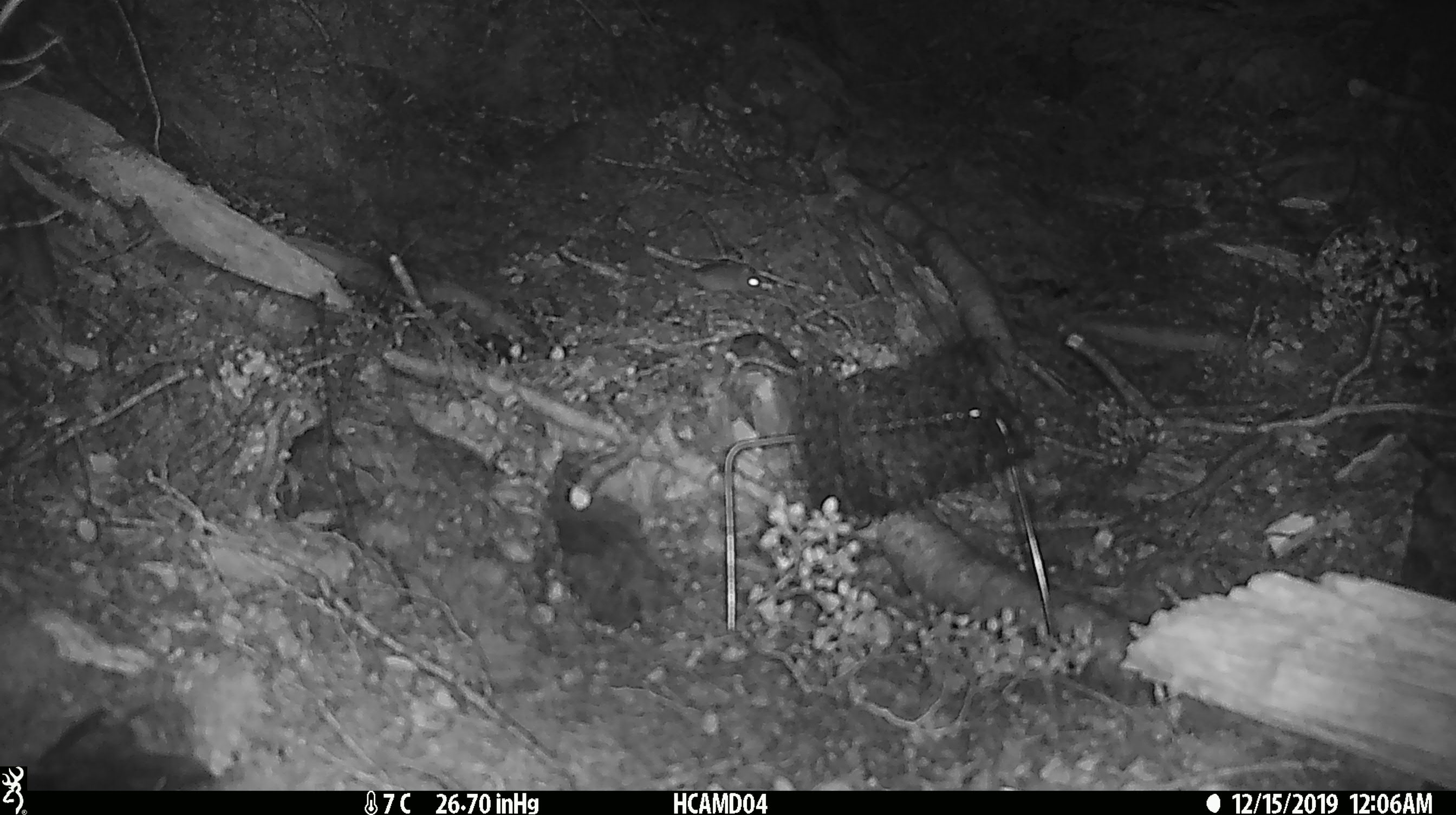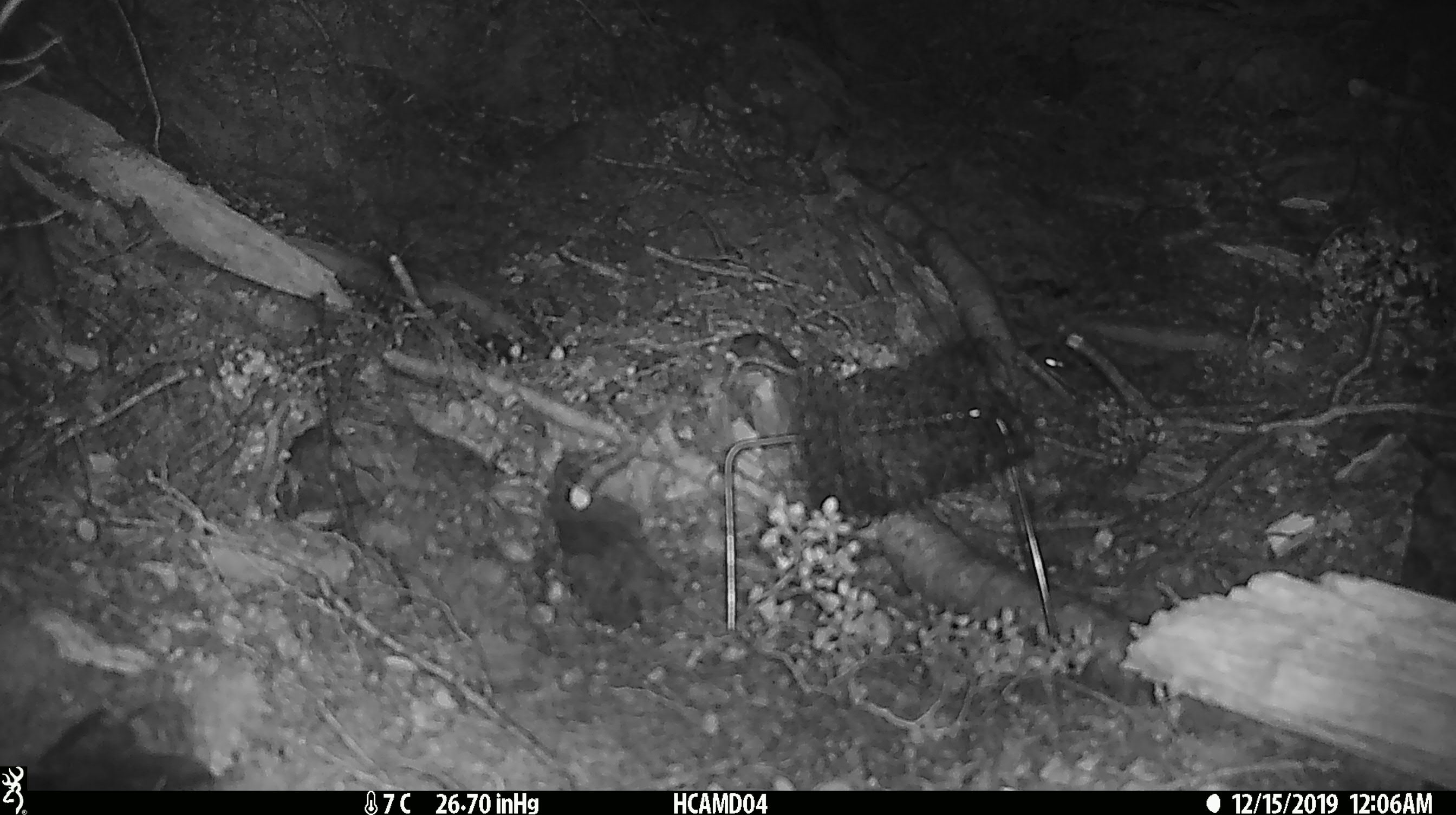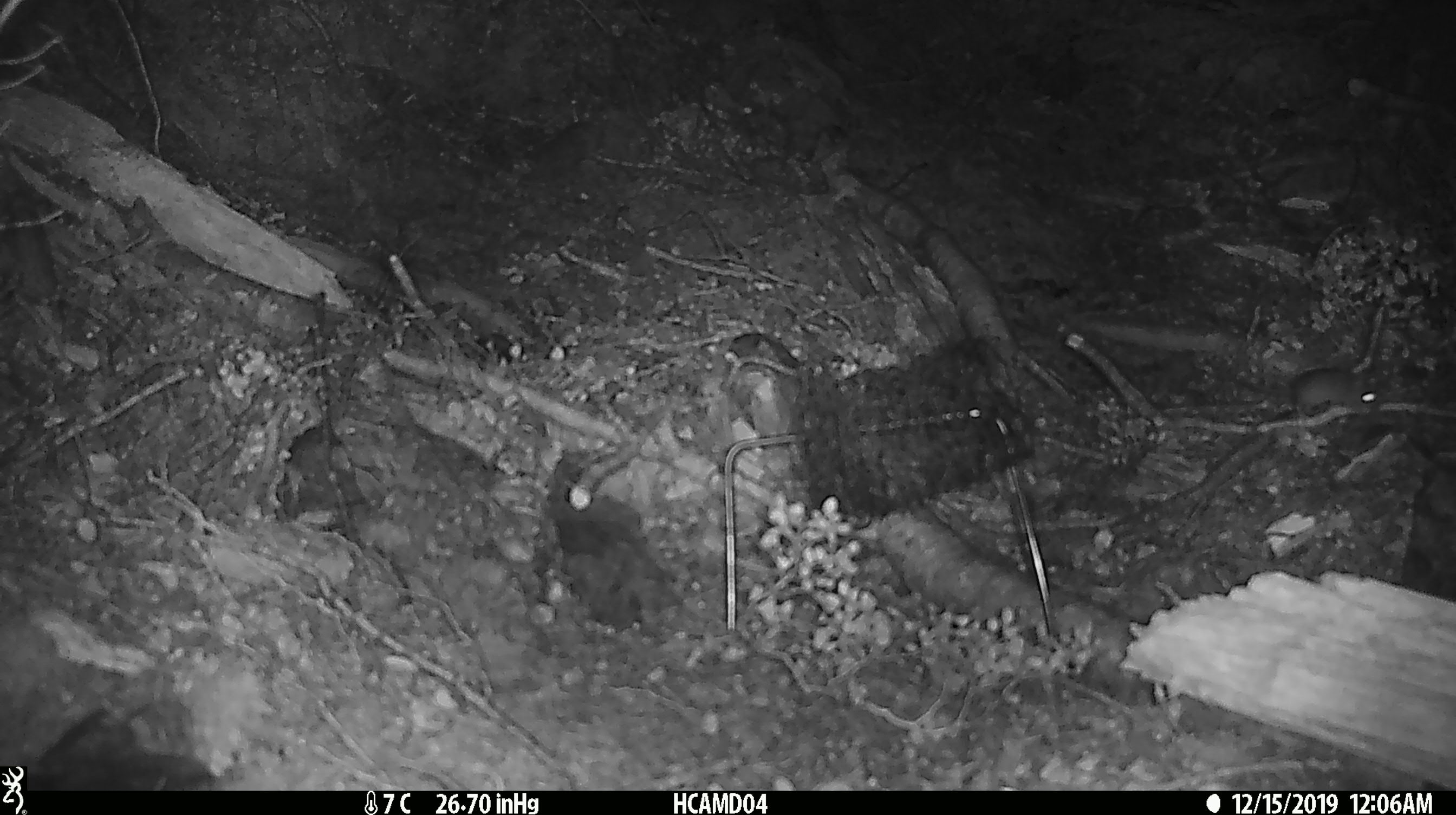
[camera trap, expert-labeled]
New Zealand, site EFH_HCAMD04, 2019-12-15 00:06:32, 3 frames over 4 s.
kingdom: Animalia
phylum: Chordata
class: Mammalia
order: Rodentia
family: Muridae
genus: Mus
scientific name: Mus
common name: mouse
Mouse (Mus).